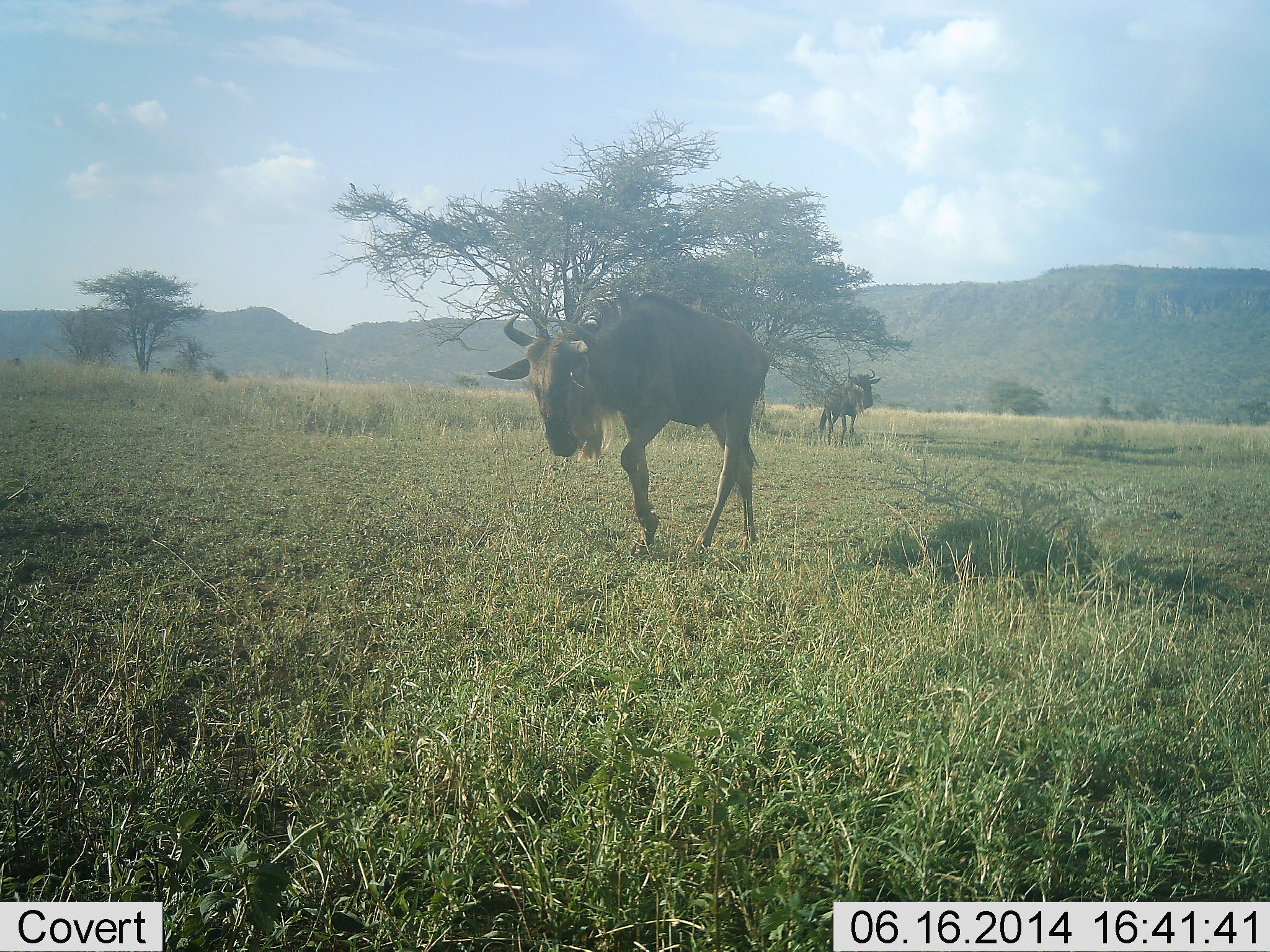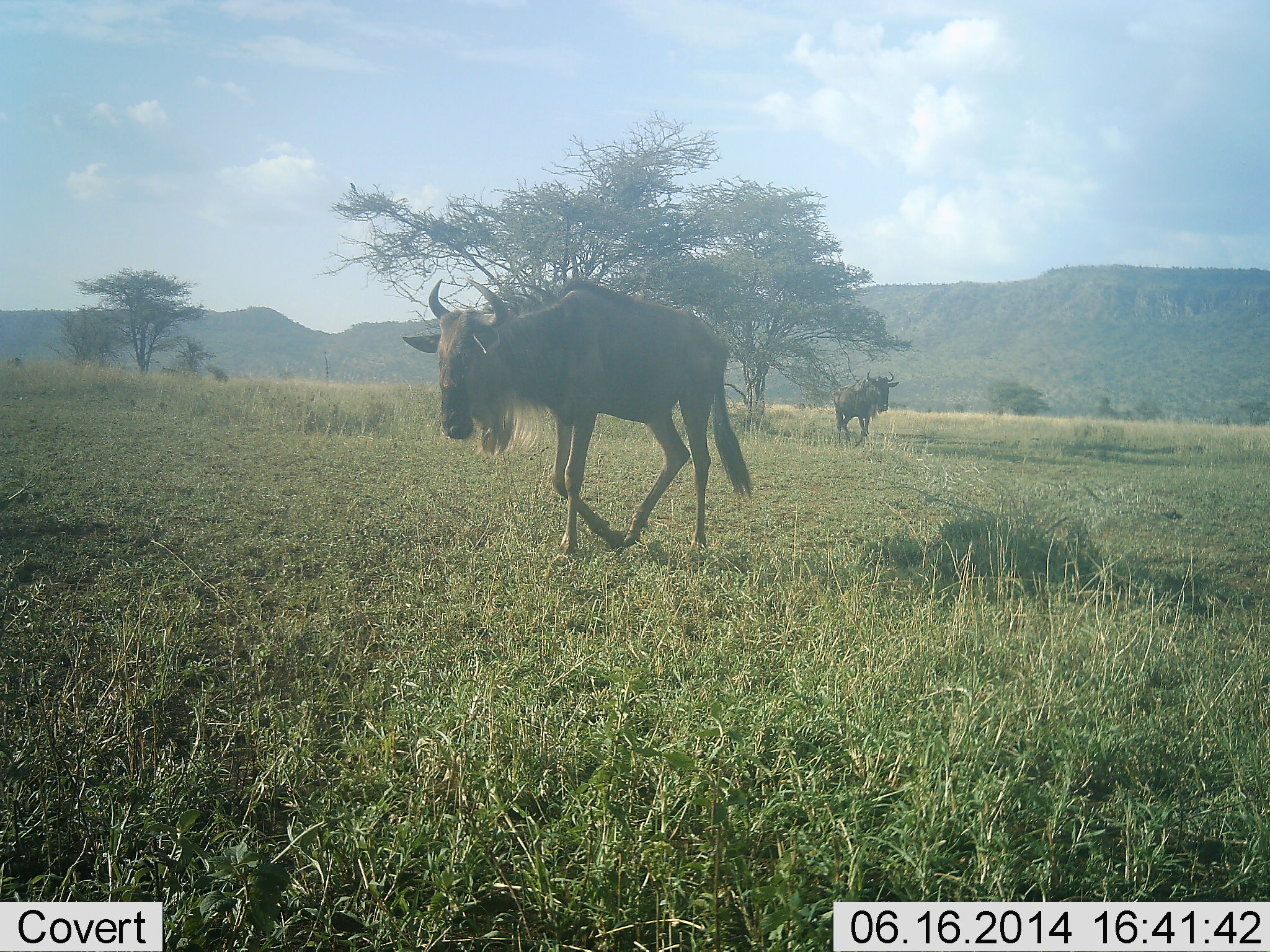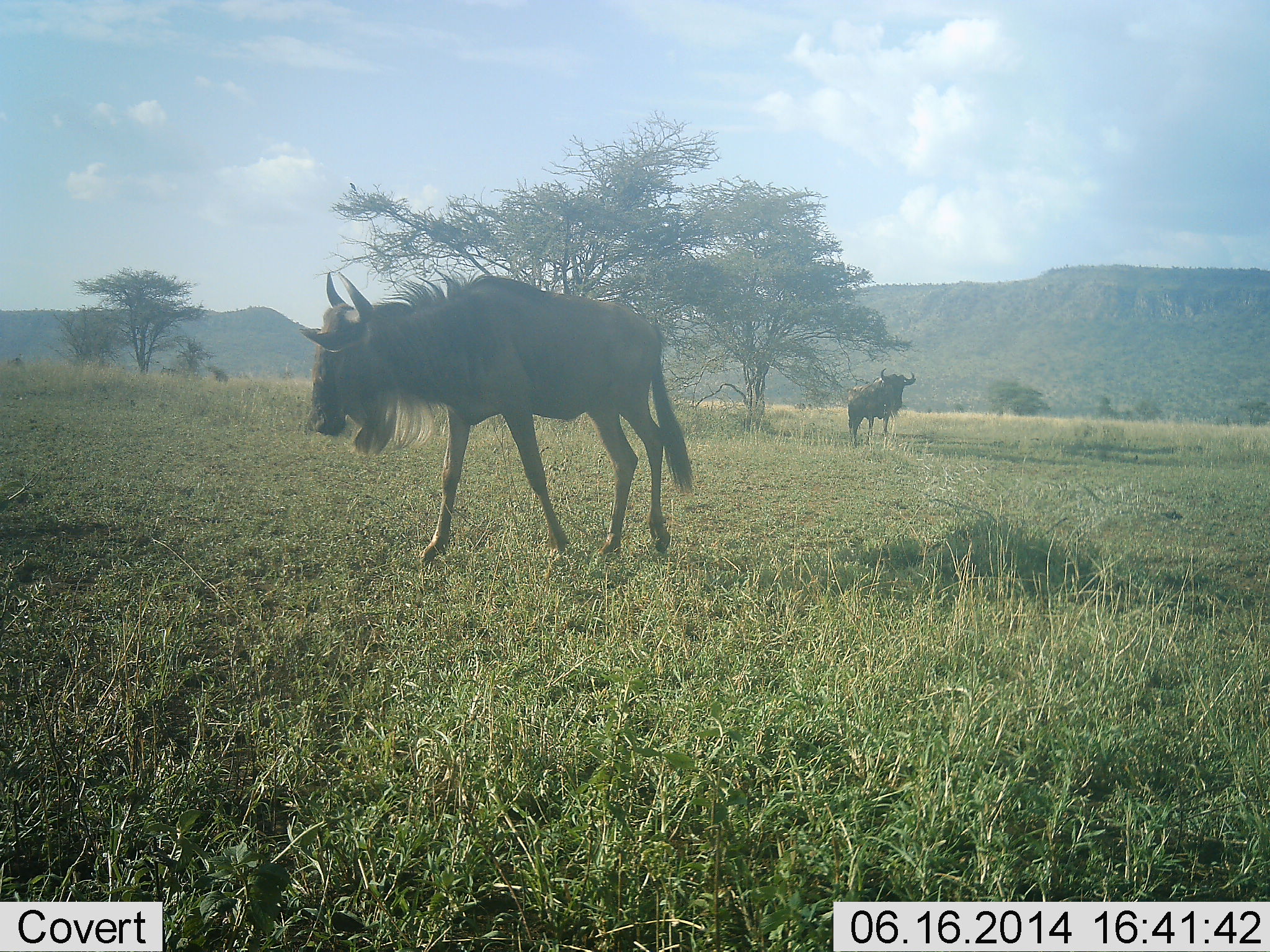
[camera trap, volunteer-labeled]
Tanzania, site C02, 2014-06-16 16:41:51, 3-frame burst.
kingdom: Animalia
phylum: Chordata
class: Mammalia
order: Artiodactyla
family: Bovidae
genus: Connochaetes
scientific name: Connochaetes taurinus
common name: blue wildebeest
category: wildebeest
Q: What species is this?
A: Wildebeest (blue wildebeest) (Connochaetes taurinus).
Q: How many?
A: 2.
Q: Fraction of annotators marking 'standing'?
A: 0%.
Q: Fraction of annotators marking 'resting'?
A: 0%.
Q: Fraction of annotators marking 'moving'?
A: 100%.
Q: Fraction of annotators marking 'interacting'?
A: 0%.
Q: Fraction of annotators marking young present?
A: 0%.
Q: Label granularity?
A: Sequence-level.